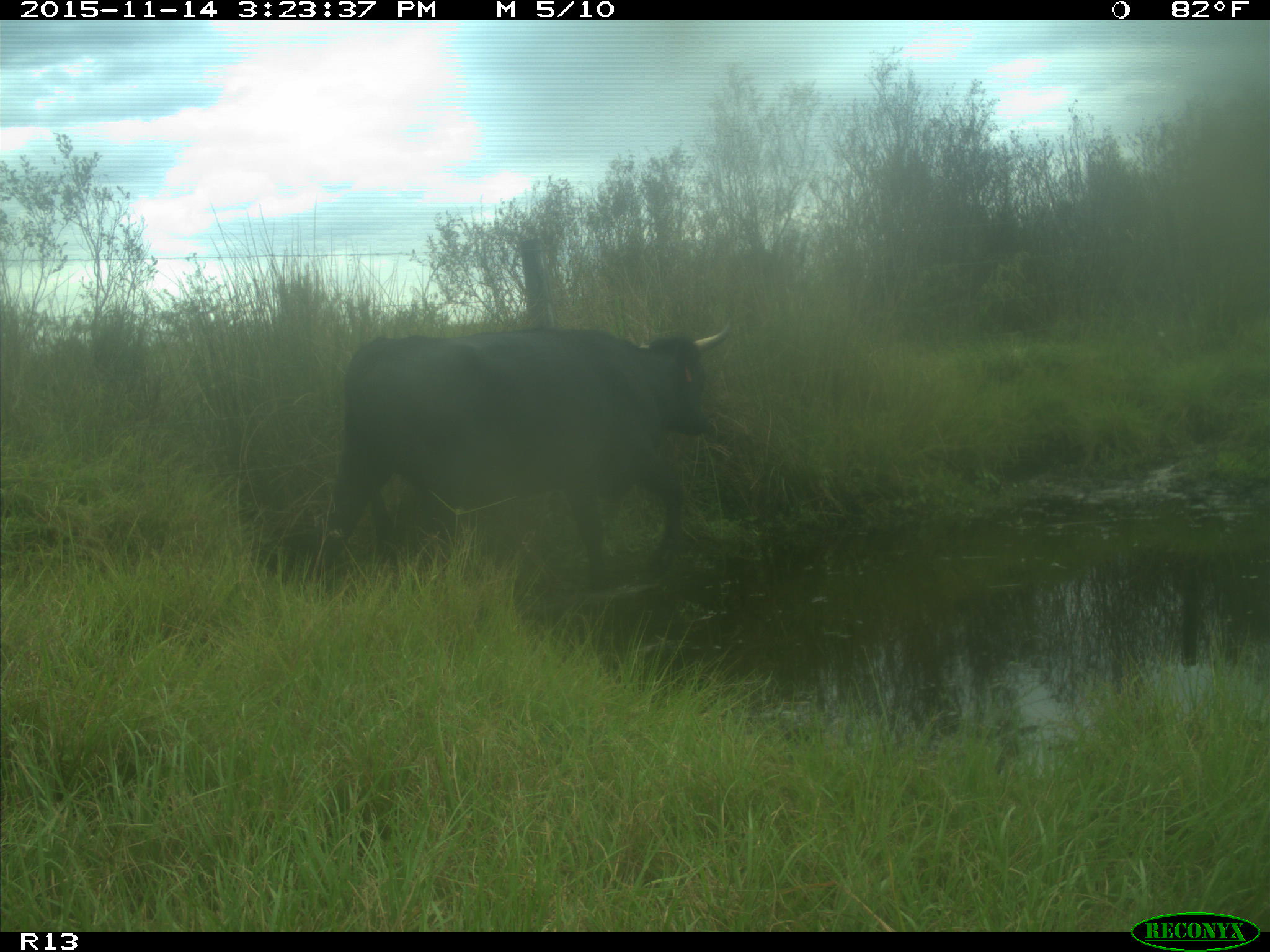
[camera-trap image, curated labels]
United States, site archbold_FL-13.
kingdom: Animalia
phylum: Chordata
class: Mammalia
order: Artiodactyla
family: Bovidae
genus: Bos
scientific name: Bos taurus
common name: domestic cow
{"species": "Bos taurus (domestic cow)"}